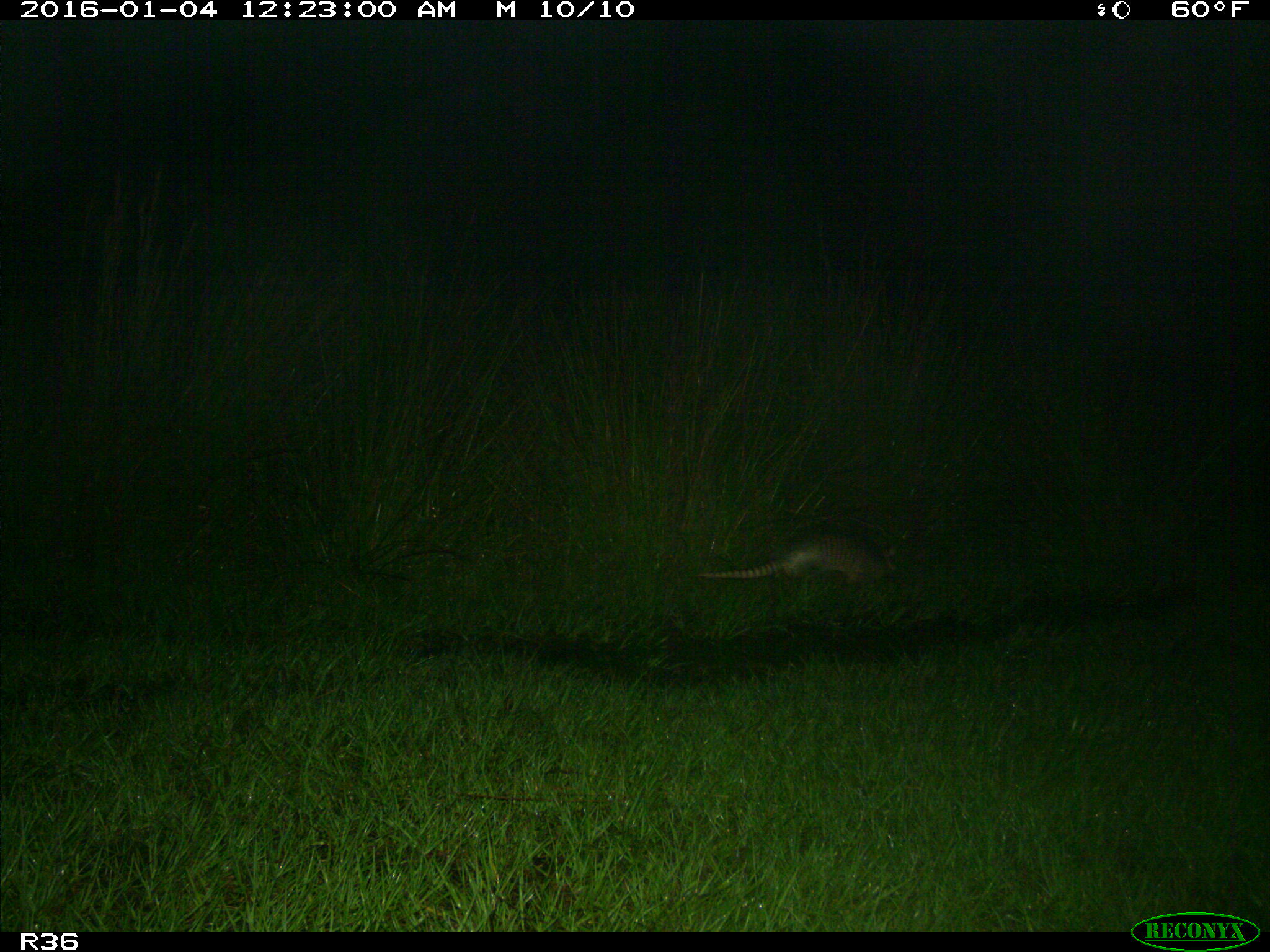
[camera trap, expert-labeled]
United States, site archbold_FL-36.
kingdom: Animalia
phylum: Chordata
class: Mammalia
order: Cingulata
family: Dasypodidae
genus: Dasypus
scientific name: Dasypus novemcinctus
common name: nine-banded armadillo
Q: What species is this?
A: Dasypus novemcinctus (nine-banded armadillo).